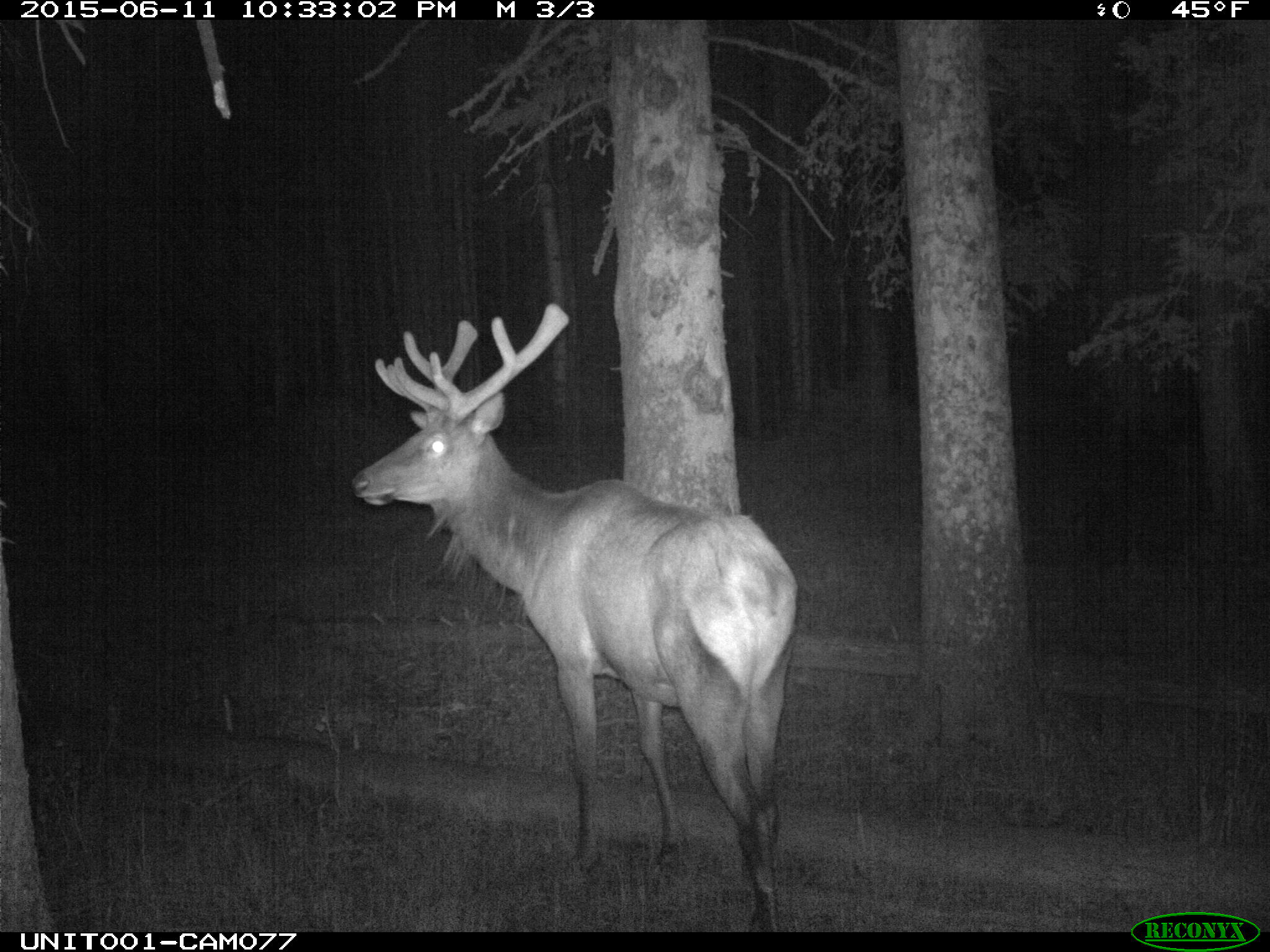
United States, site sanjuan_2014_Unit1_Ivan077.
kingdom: Animalia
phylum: Chordata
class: Mammalia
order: Artiodactyla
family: Cervidae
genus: Cervus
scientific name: Cervus elaphus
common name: red deer